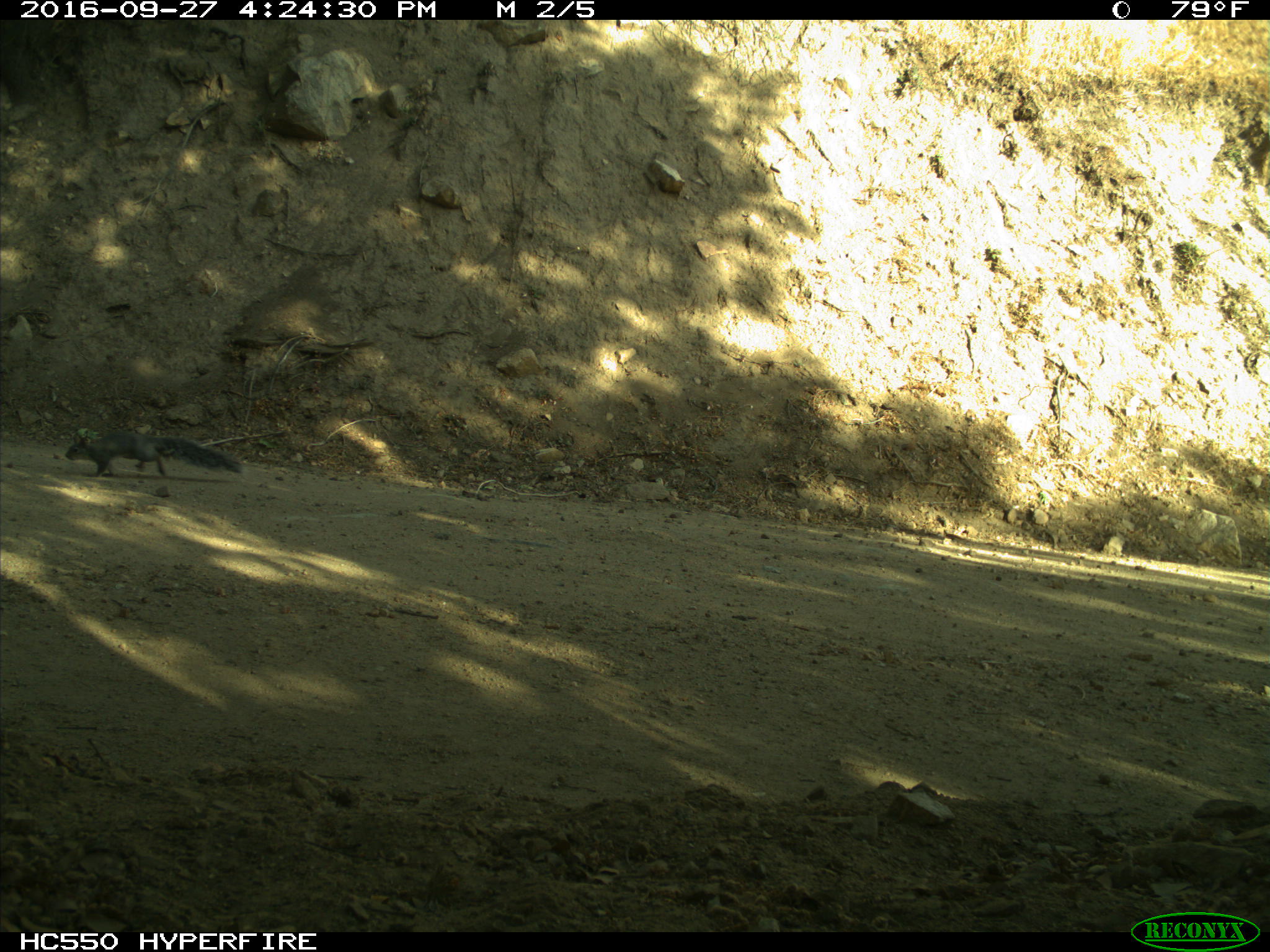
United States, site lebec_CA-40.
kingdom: Animalia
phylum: Chordata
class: Mammalia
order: Rodentia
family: Sciuridae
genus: Sciurus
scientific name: Sciurus carolinensis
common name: eastern gray squirrel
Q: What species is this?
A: Sciurus carolinensis (eastern gray squirrel).